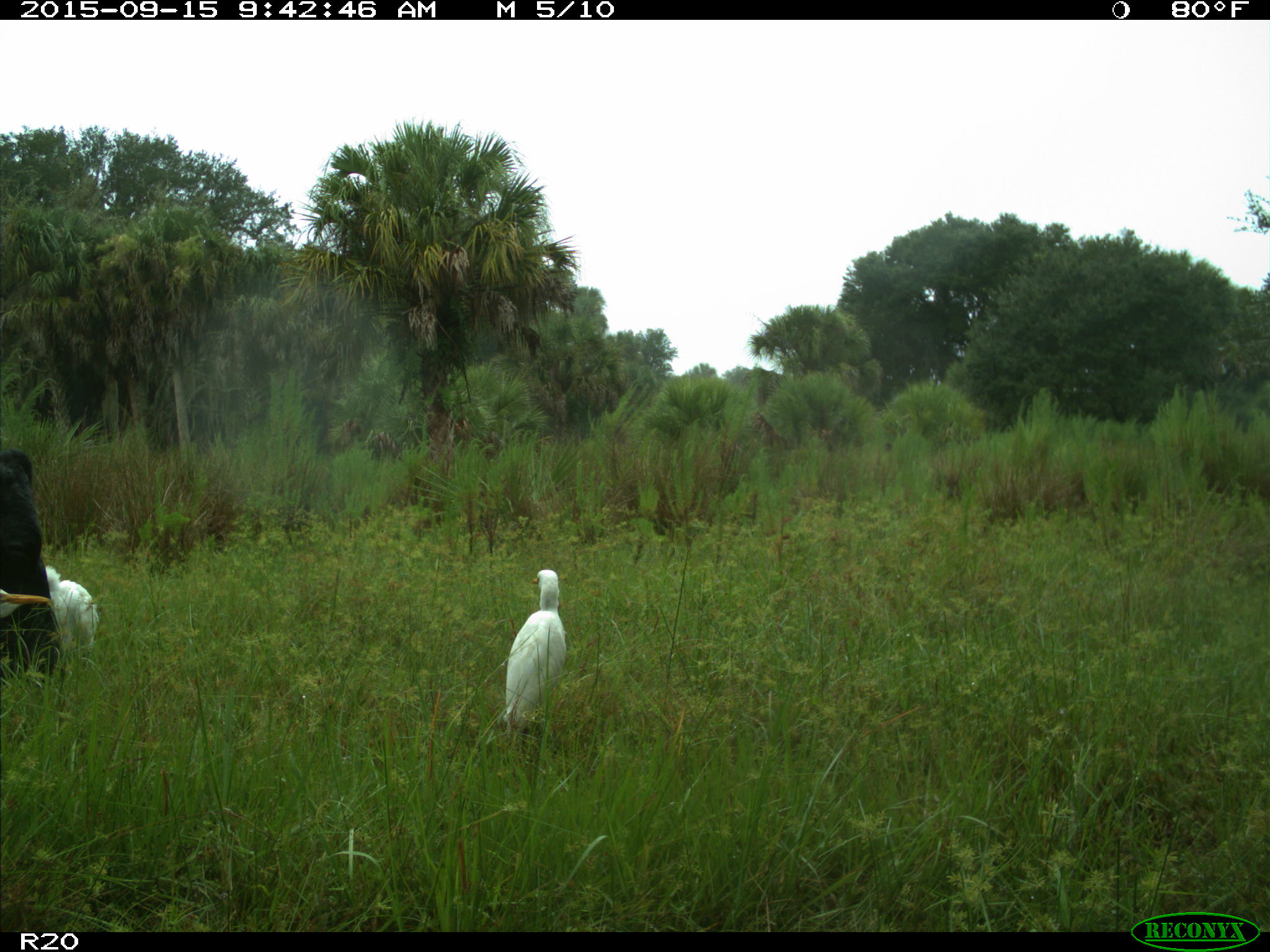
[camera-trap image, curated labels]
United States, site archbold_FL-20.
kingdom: Animalia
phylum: Chordata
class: Mammalia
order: Artiodactyla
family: Bovidae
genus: Bos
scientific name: Bos taurus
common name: domestic cow